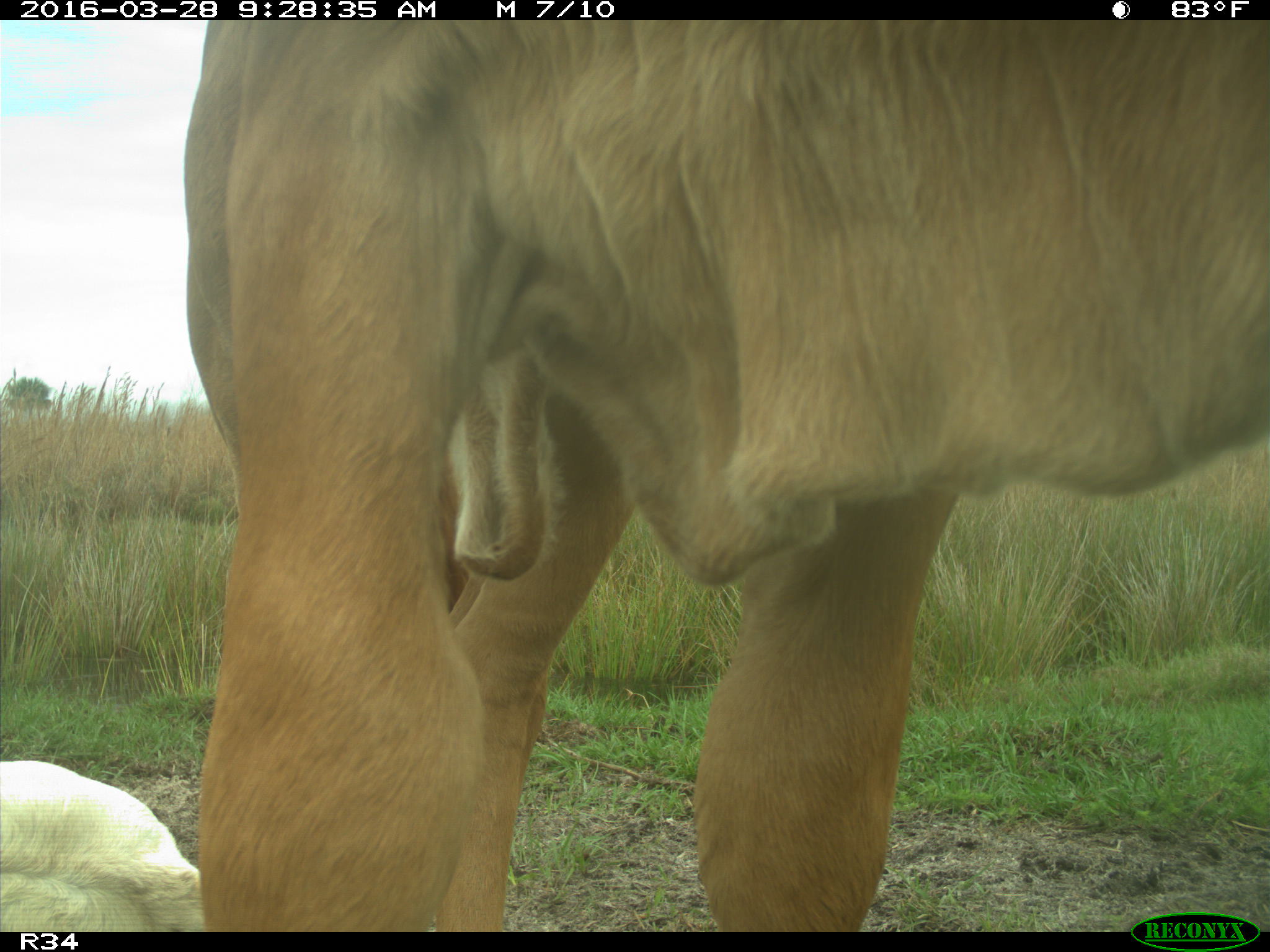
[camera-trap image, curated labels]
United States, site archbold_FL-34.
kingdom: Animalia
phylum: Chordata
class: Mammalia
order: Artiodactyla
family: Bovidae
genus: Bos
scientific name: Bos taurus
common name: domestic cow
Bos taurus (domestic cow).